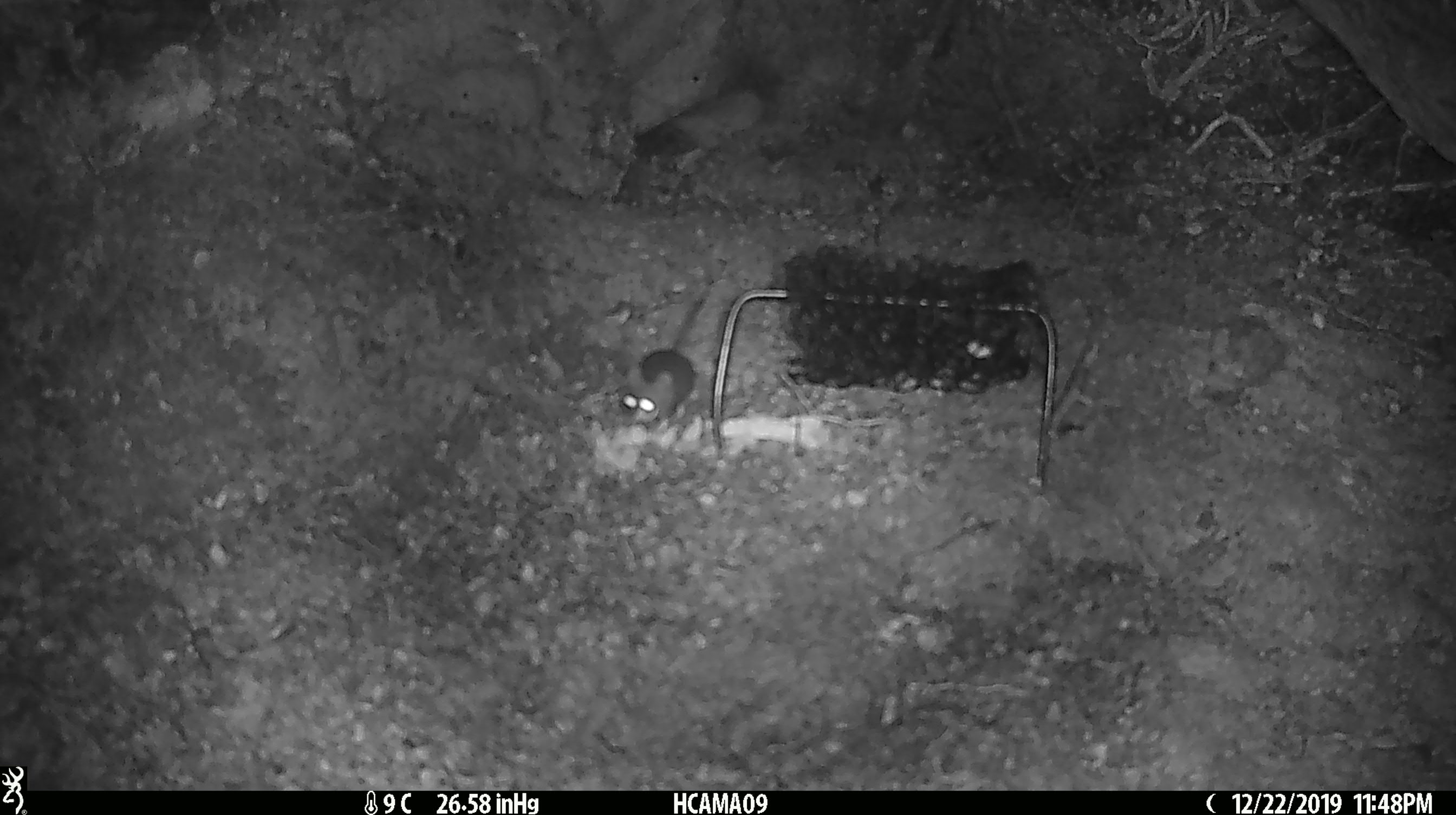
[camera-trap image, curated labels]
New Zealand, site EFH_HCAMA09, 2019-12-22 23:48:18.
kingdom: Animalia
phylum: Chordata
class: Mammalia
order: Rodentia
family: Muridae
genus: Mus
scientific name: Mus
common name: mouse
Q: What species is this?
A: Mouse (Mus).